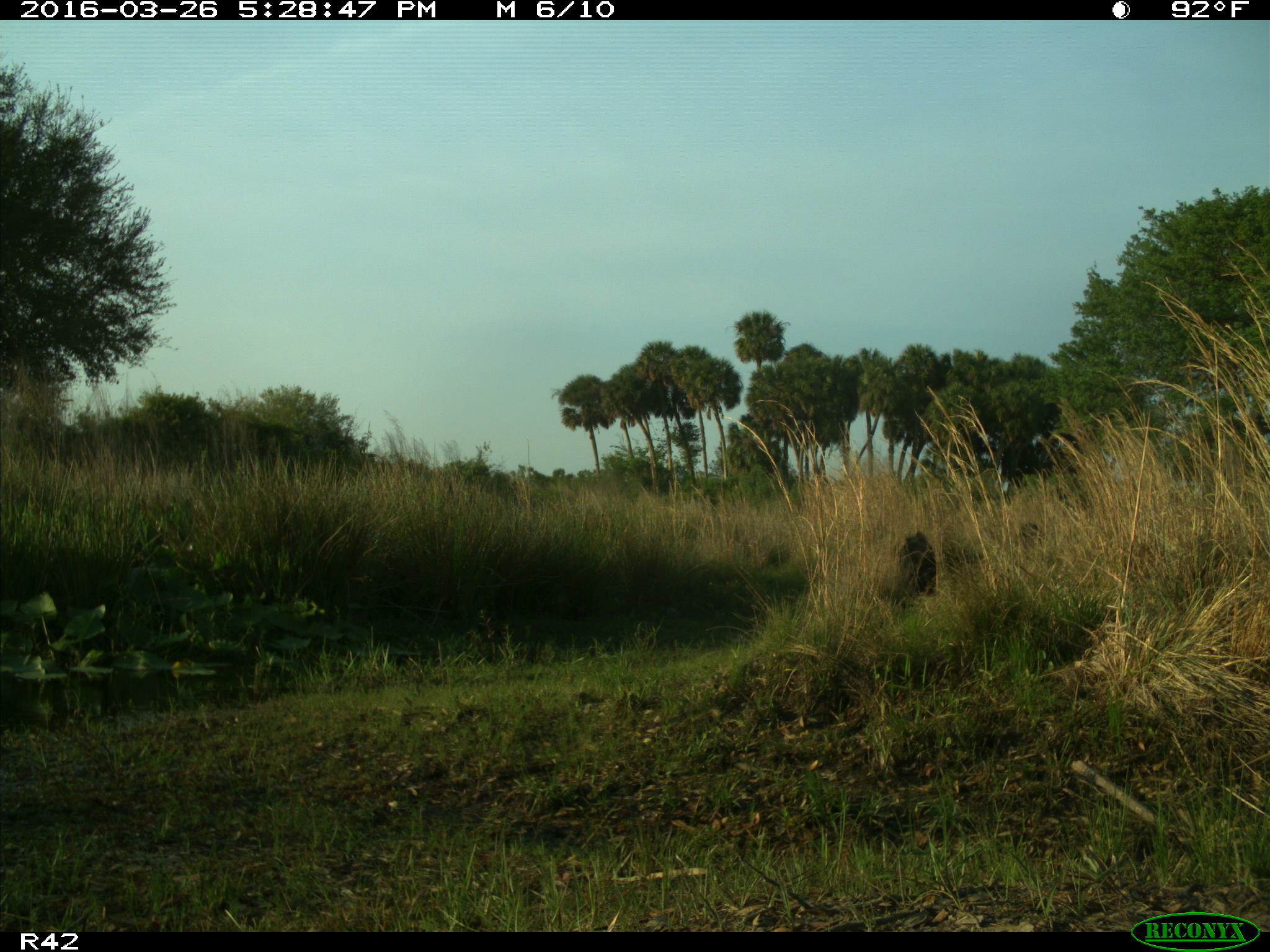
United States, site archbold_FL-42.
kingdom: Animalia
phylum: Chordata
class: Mammalia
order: Artiodactyla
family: Suidae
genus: Sus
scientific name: Sus scrofa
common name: wild boar